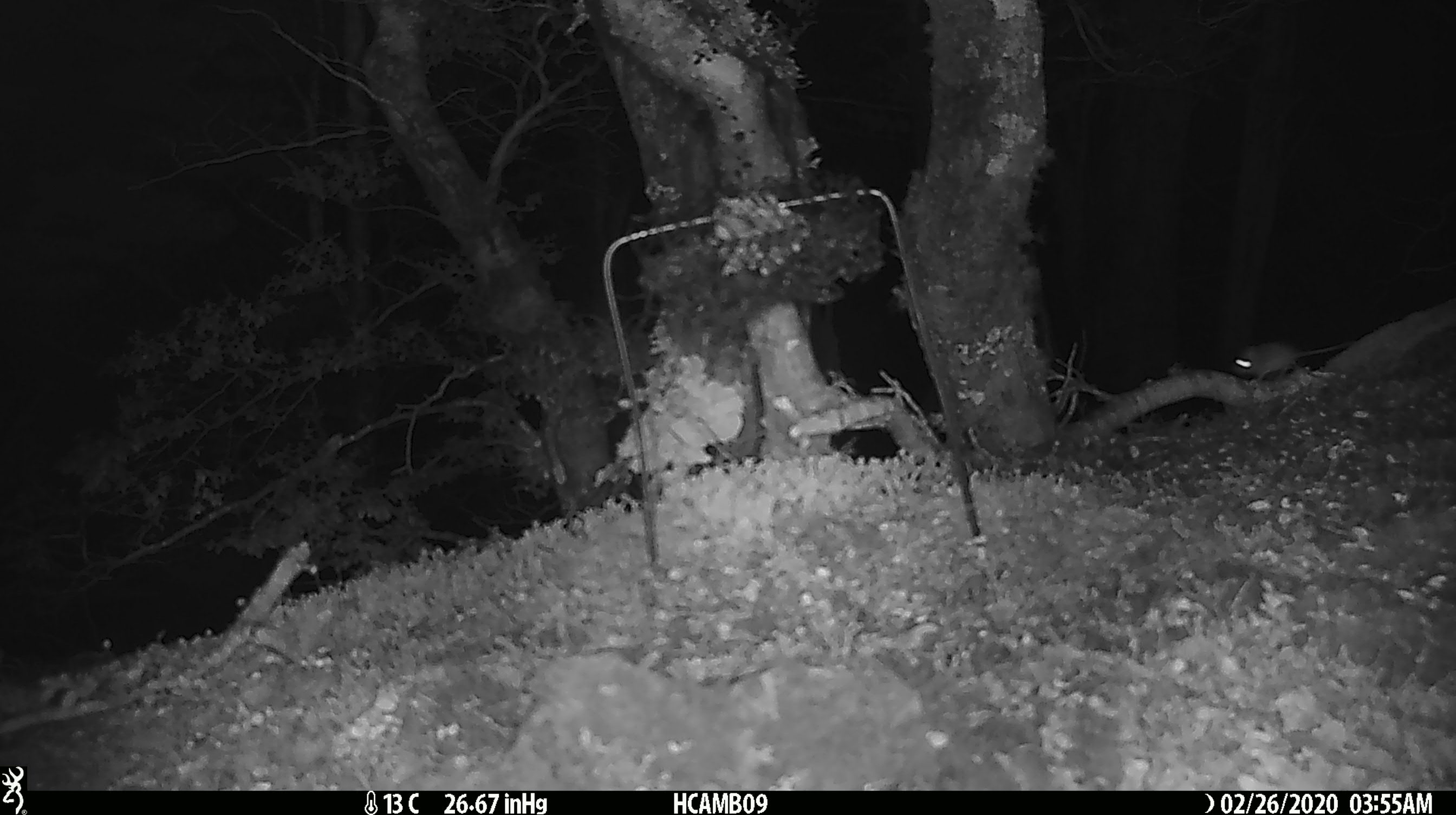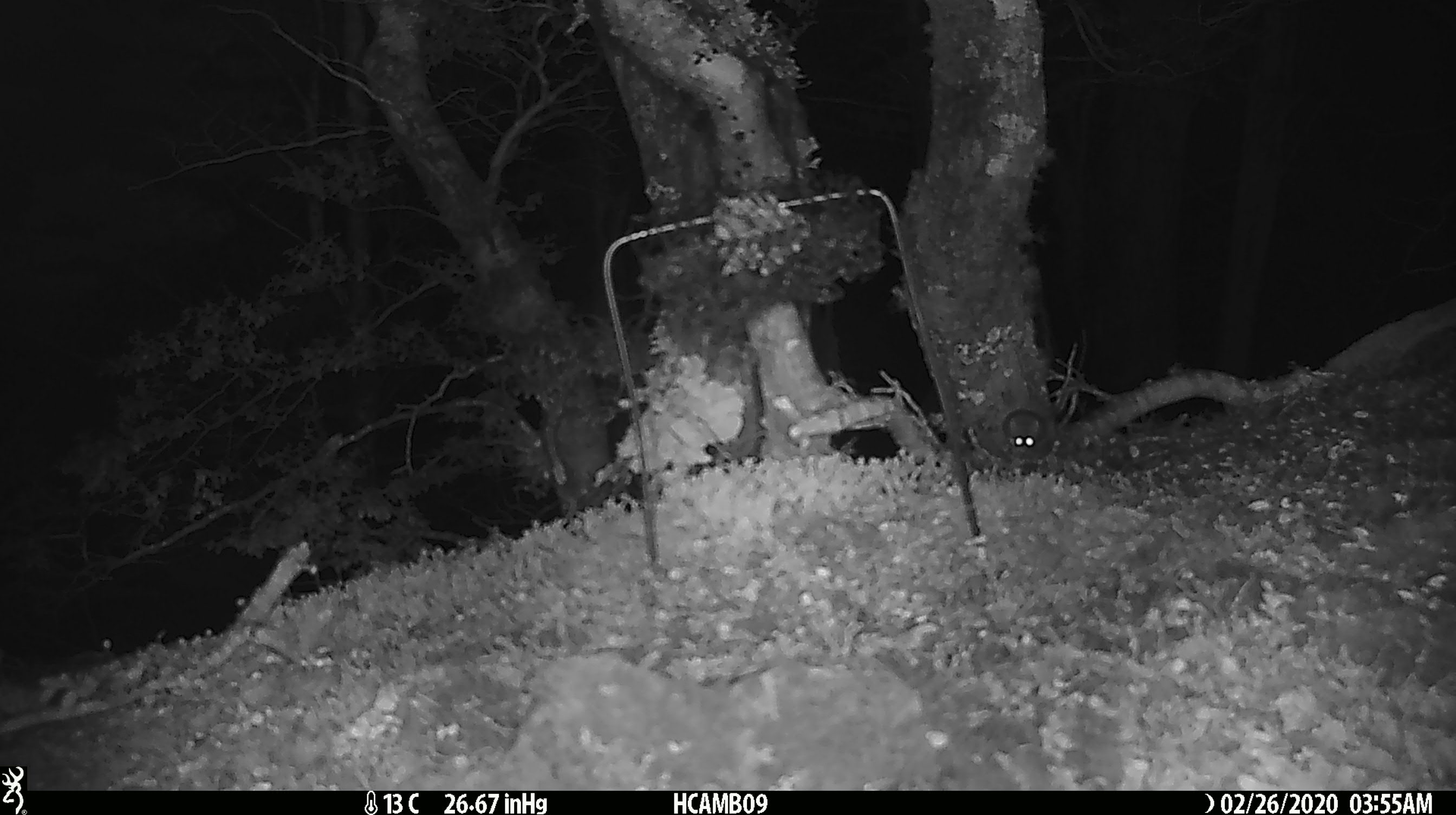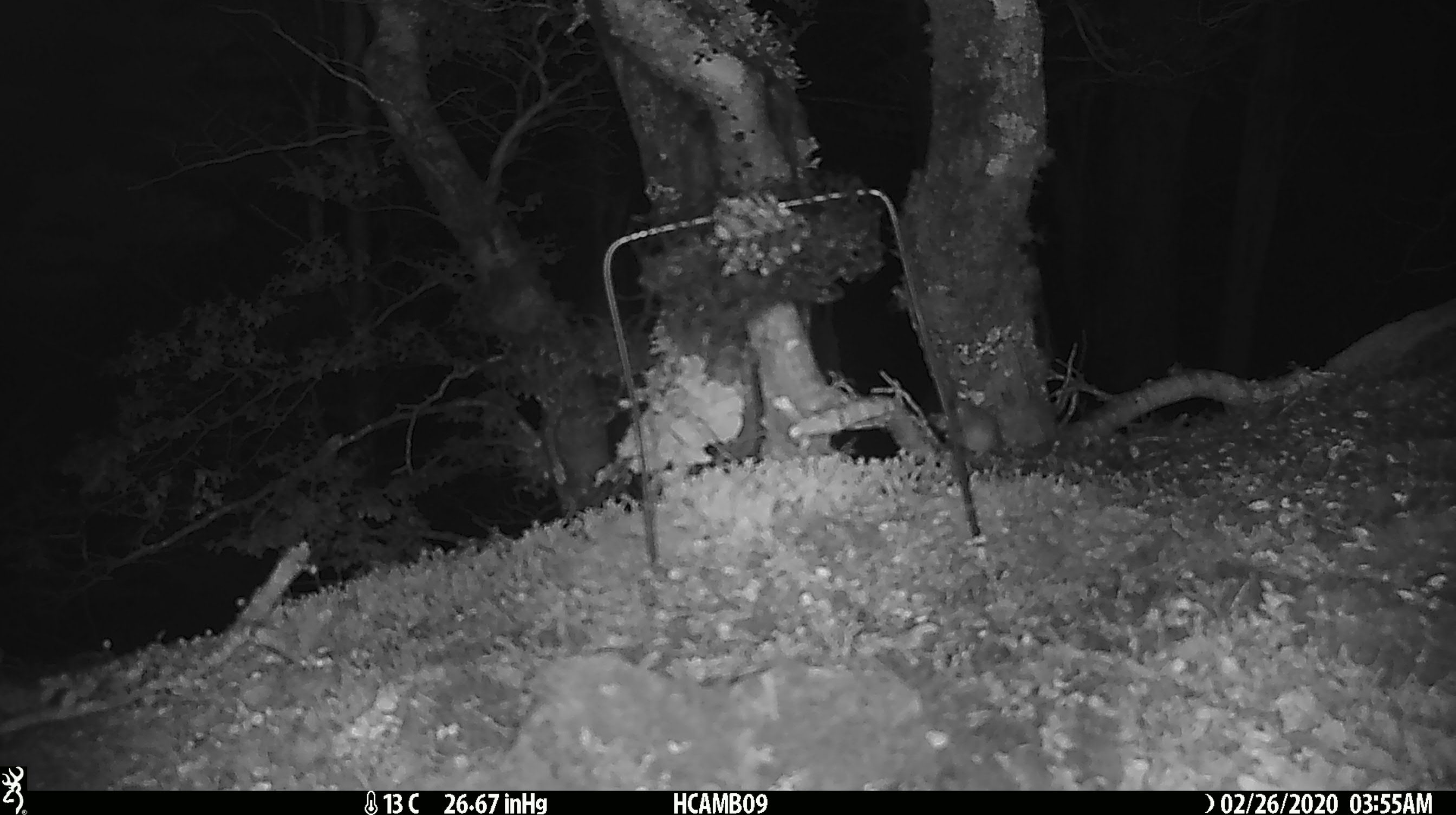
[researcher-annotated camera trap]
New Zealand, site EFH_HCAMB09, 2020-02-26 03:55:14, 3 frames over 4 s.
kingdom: Animalia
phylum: Chordata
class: Mammalia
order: Rodentia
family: Muridae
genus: Mus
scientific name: Mus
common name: mouse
Mouse (Mus).